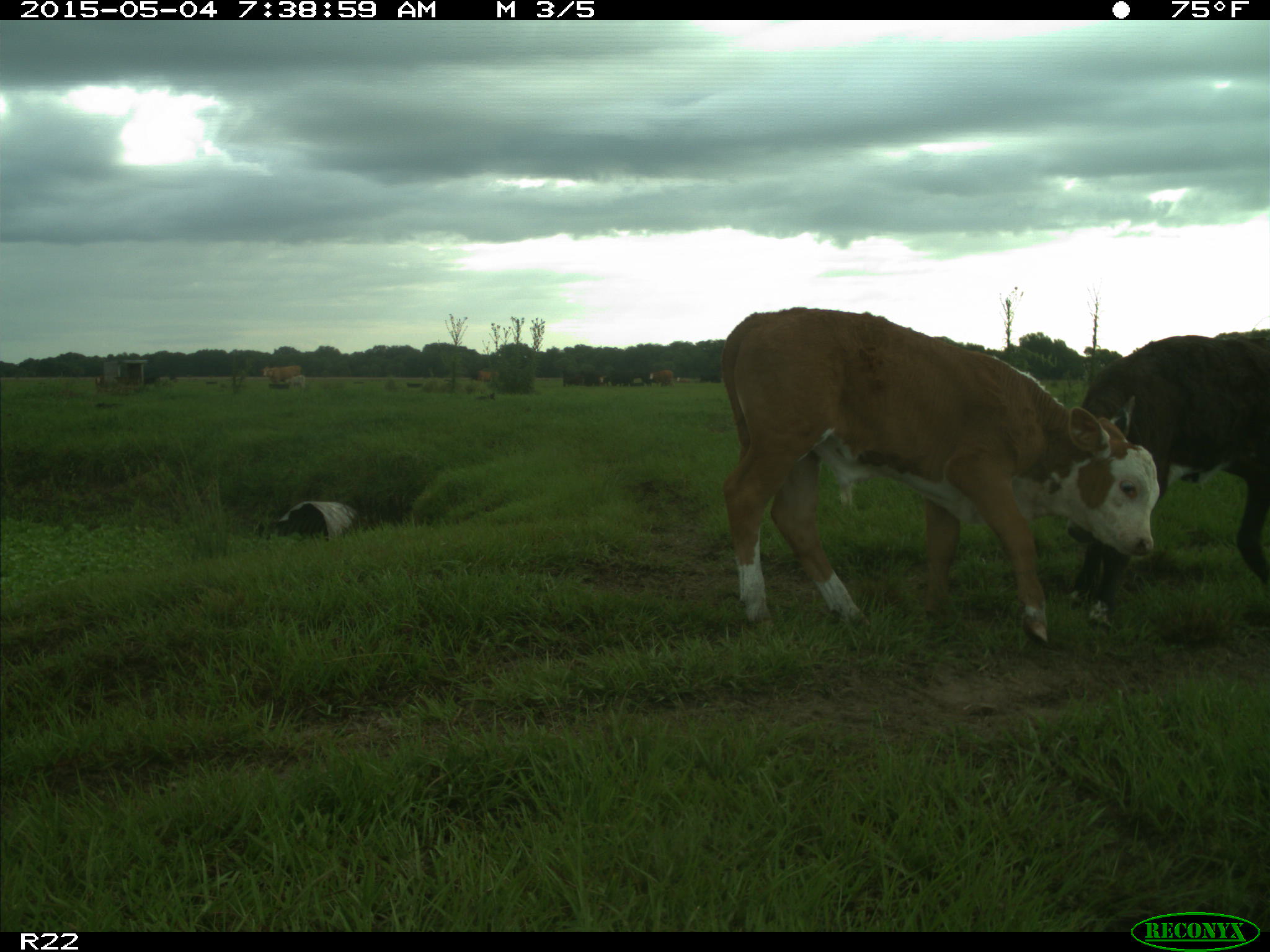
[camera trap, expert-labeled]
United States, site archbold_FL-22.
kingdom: Animalia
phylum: Chordata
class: Mammalia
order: Artiodactyla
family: Bovidae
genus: Bos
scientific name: Bos taurus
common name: domestic cow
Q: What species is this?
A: Bos taurus (domestic cow).